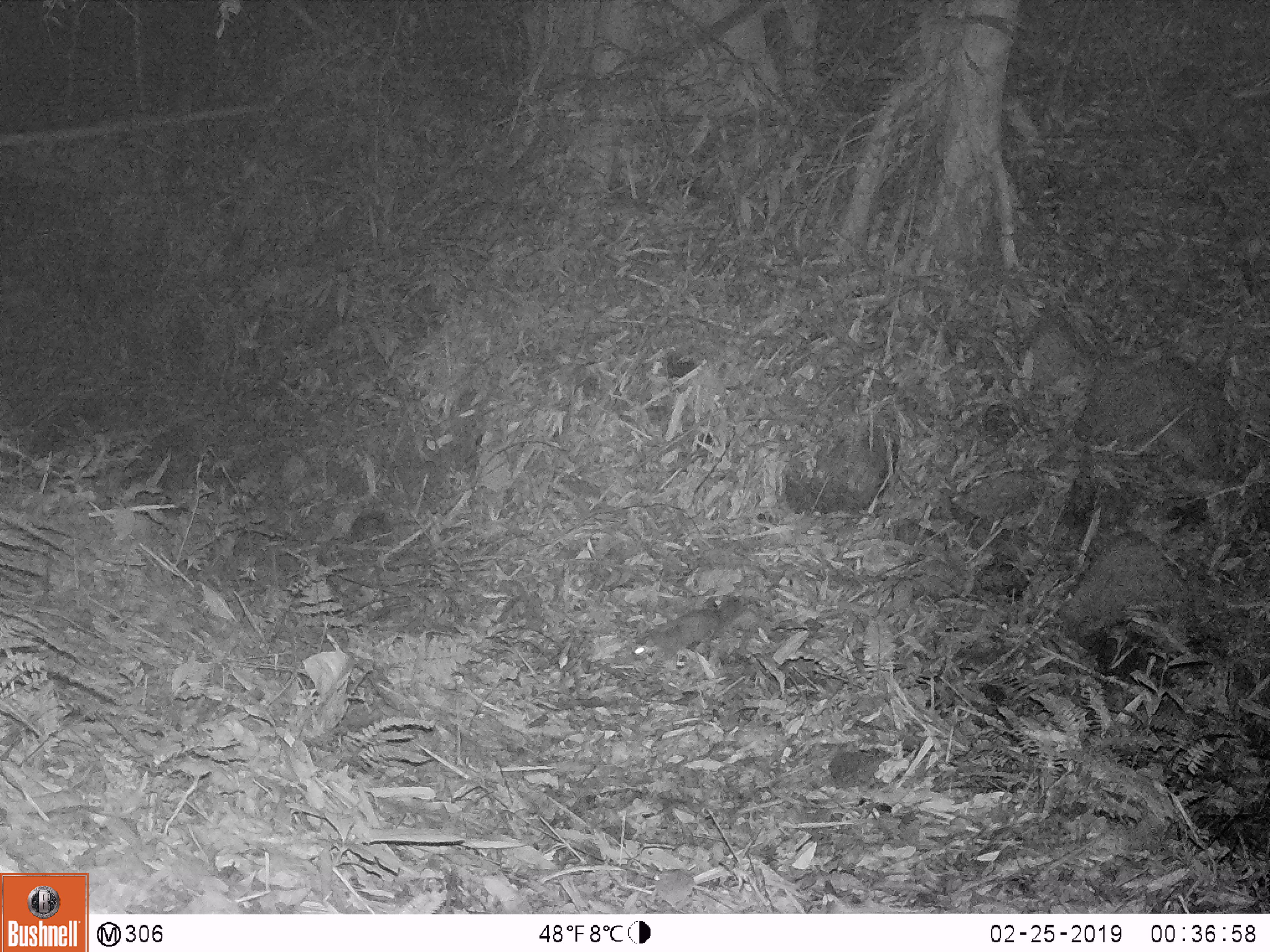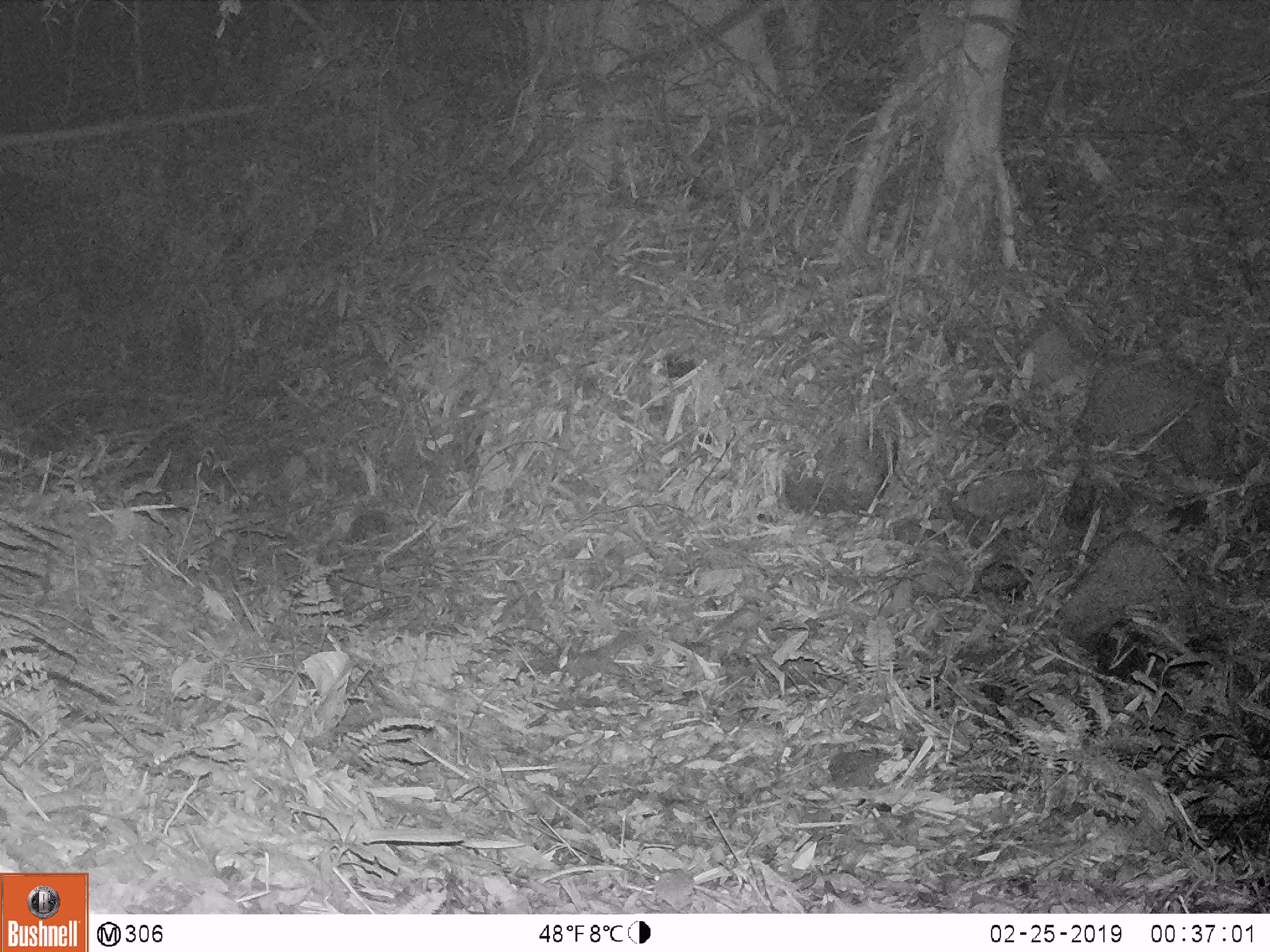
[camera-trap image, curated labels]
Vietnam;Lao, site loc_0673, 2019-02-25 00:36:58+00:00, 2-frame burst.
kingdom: Animalia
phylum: Chordata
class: Mammalia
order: Carnivora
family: Mustelidae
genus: Melogale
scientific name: Melogale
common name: ferret badger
Ferret badger (Melogale). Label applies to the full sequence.